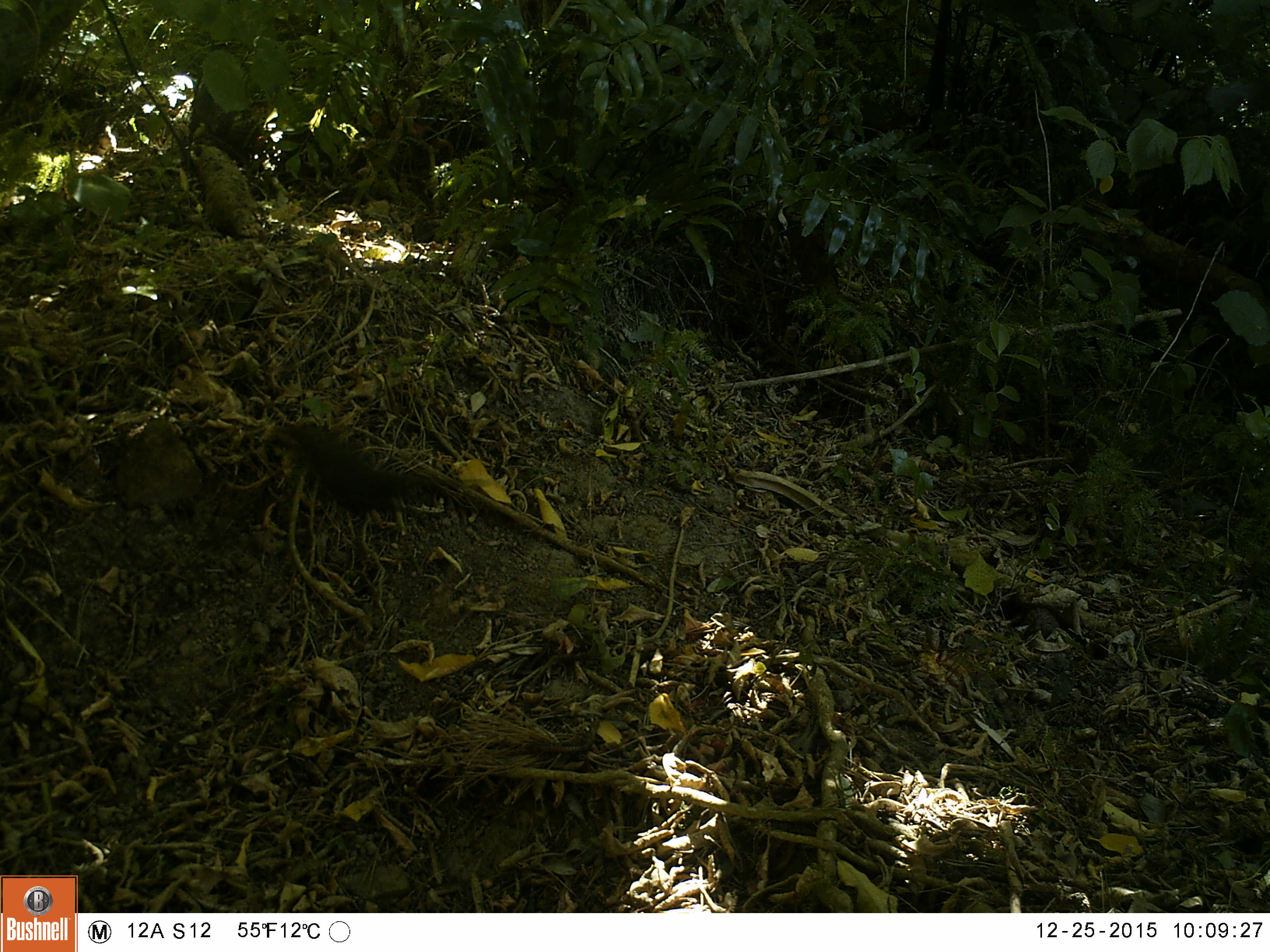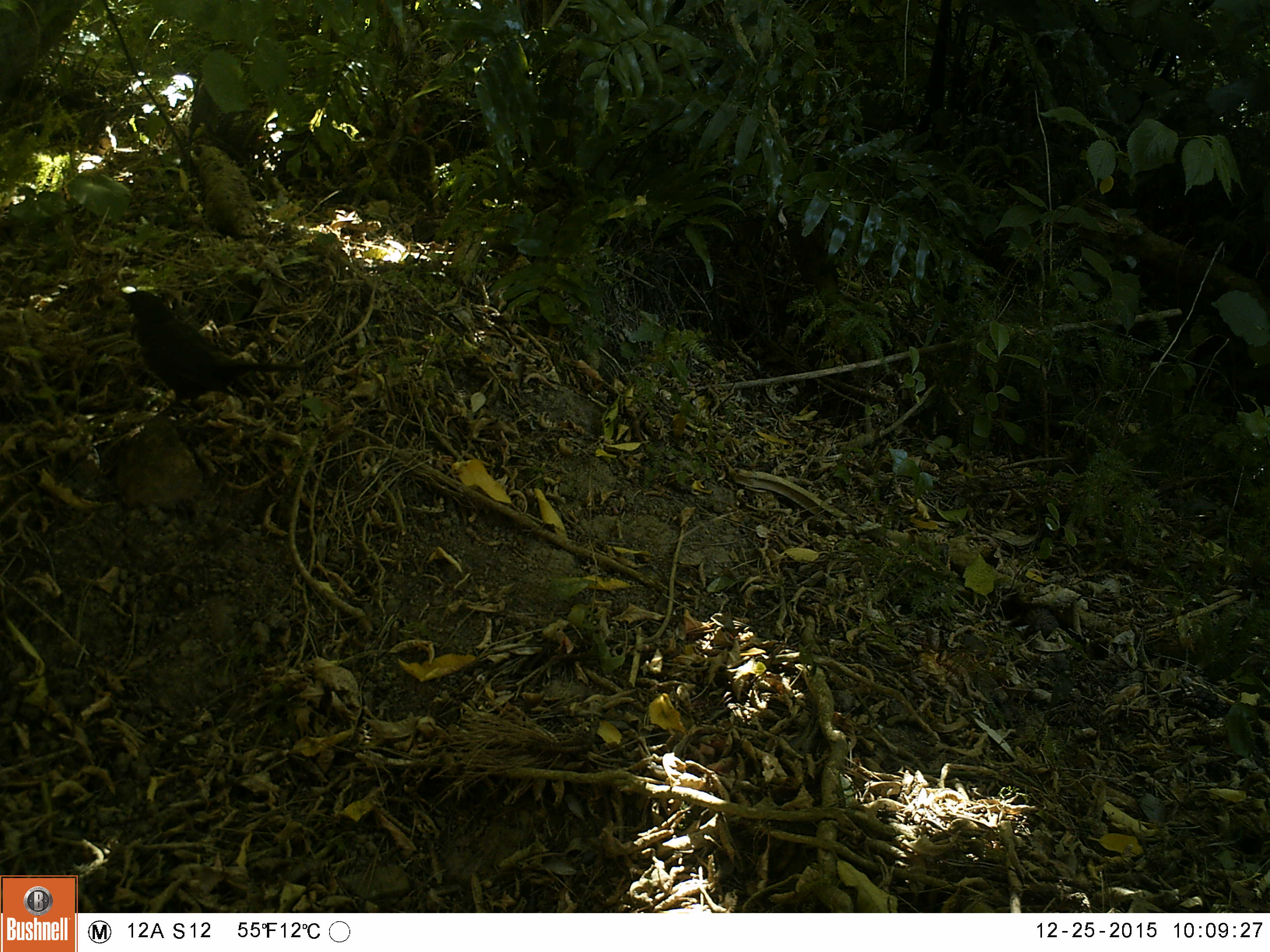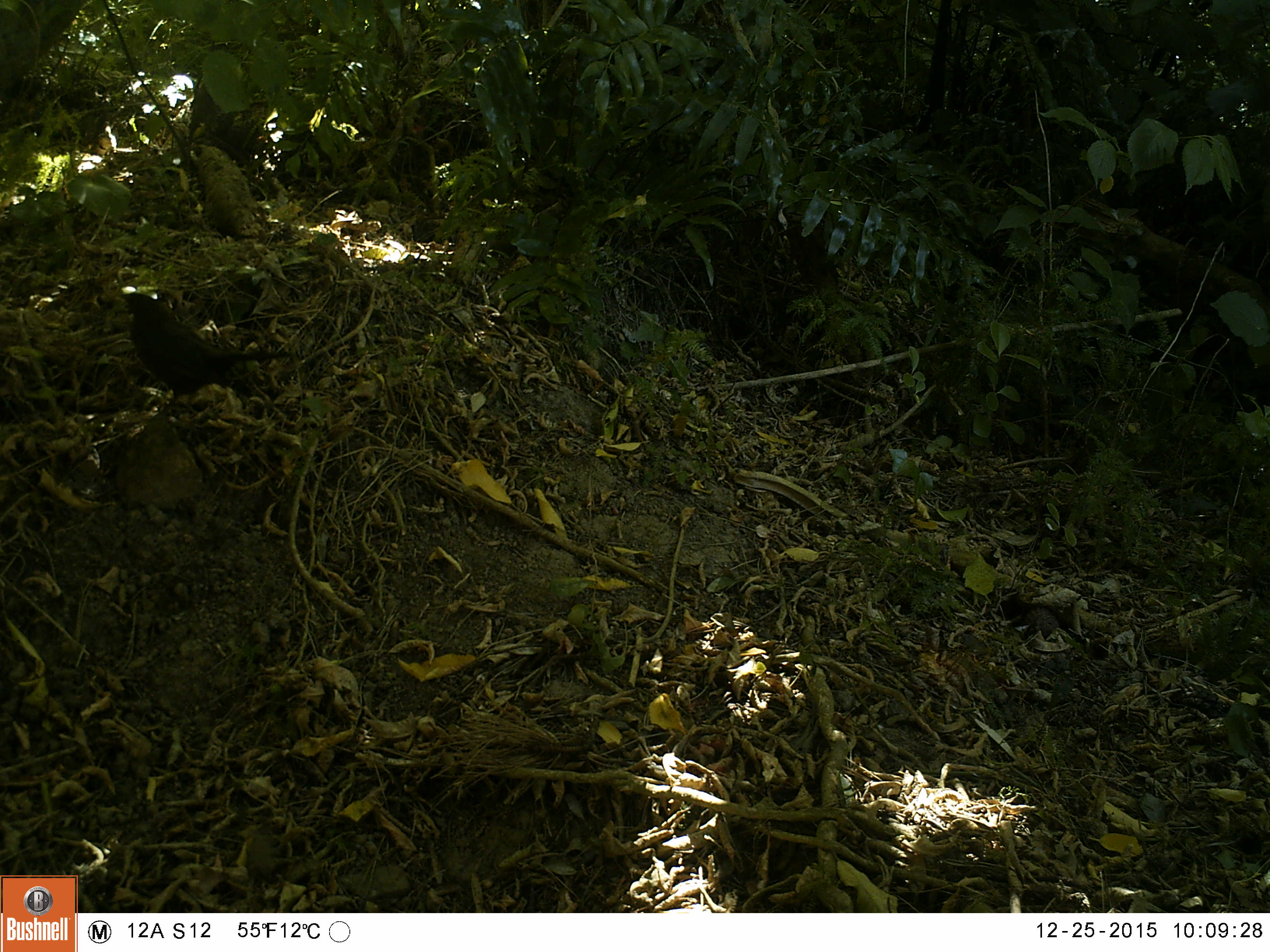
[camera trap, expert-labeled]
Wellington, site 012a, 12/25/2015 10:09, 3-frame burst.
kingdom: Animalia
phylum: Chordata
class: Aves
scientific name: Aves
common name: bird